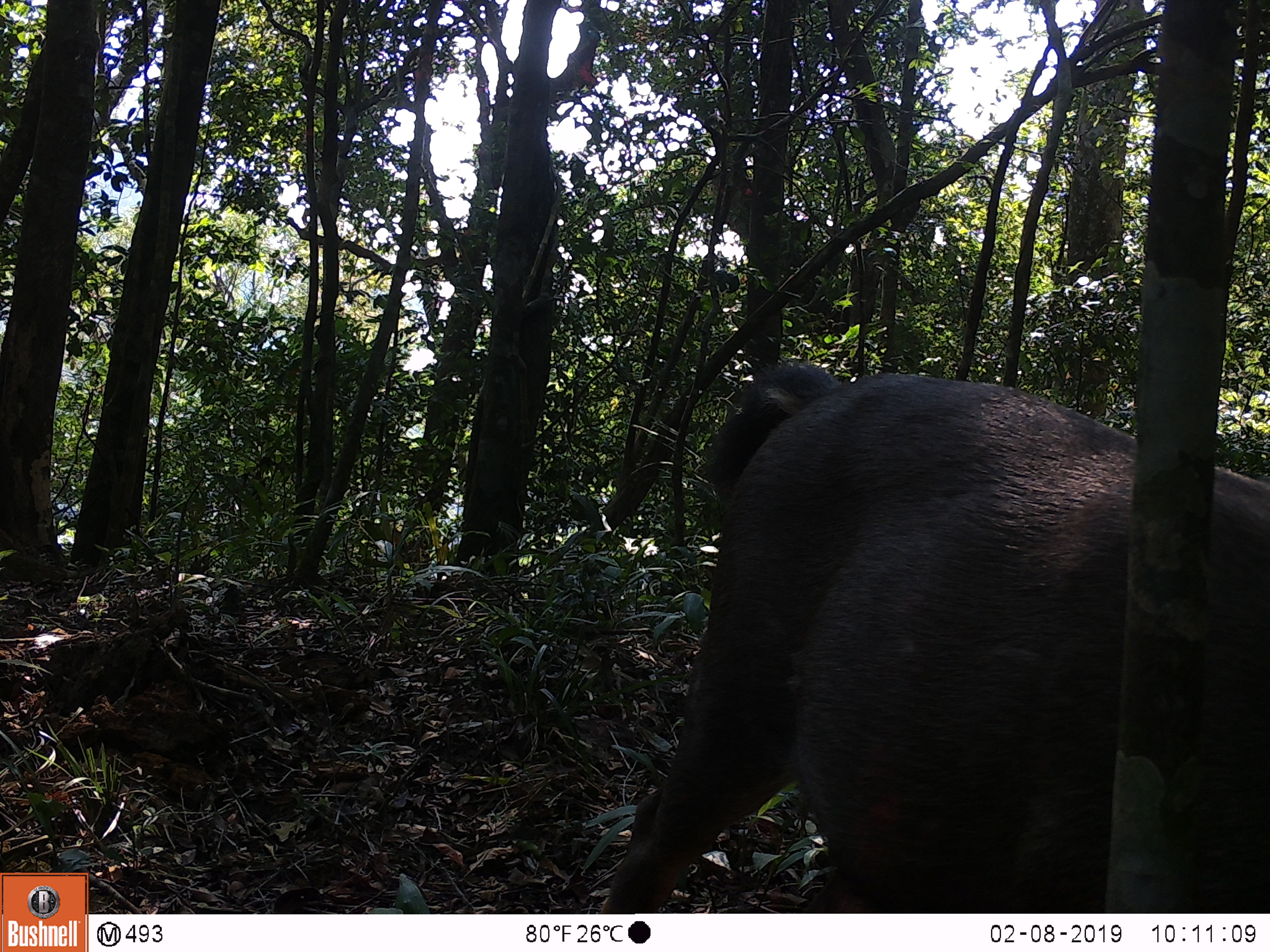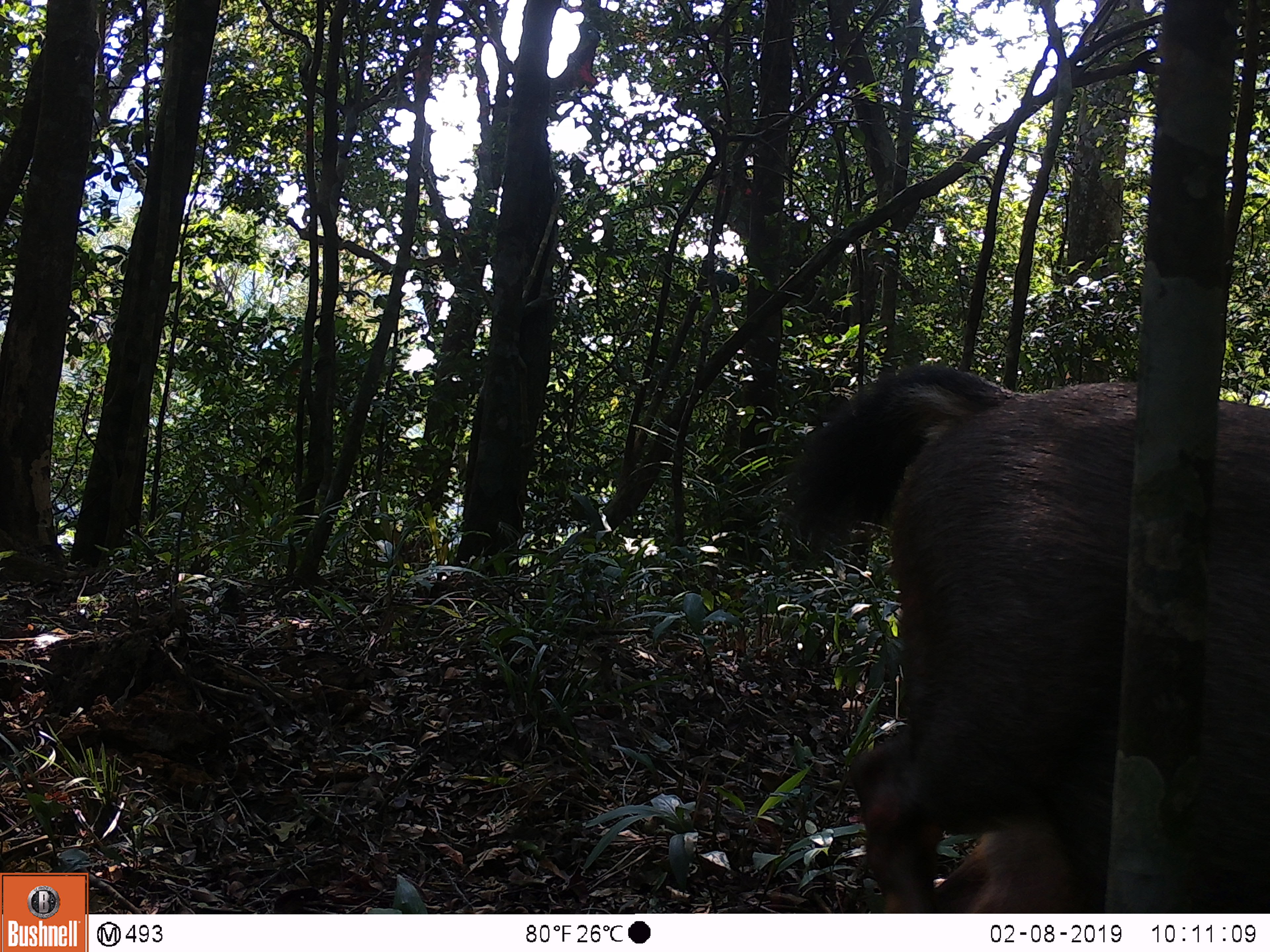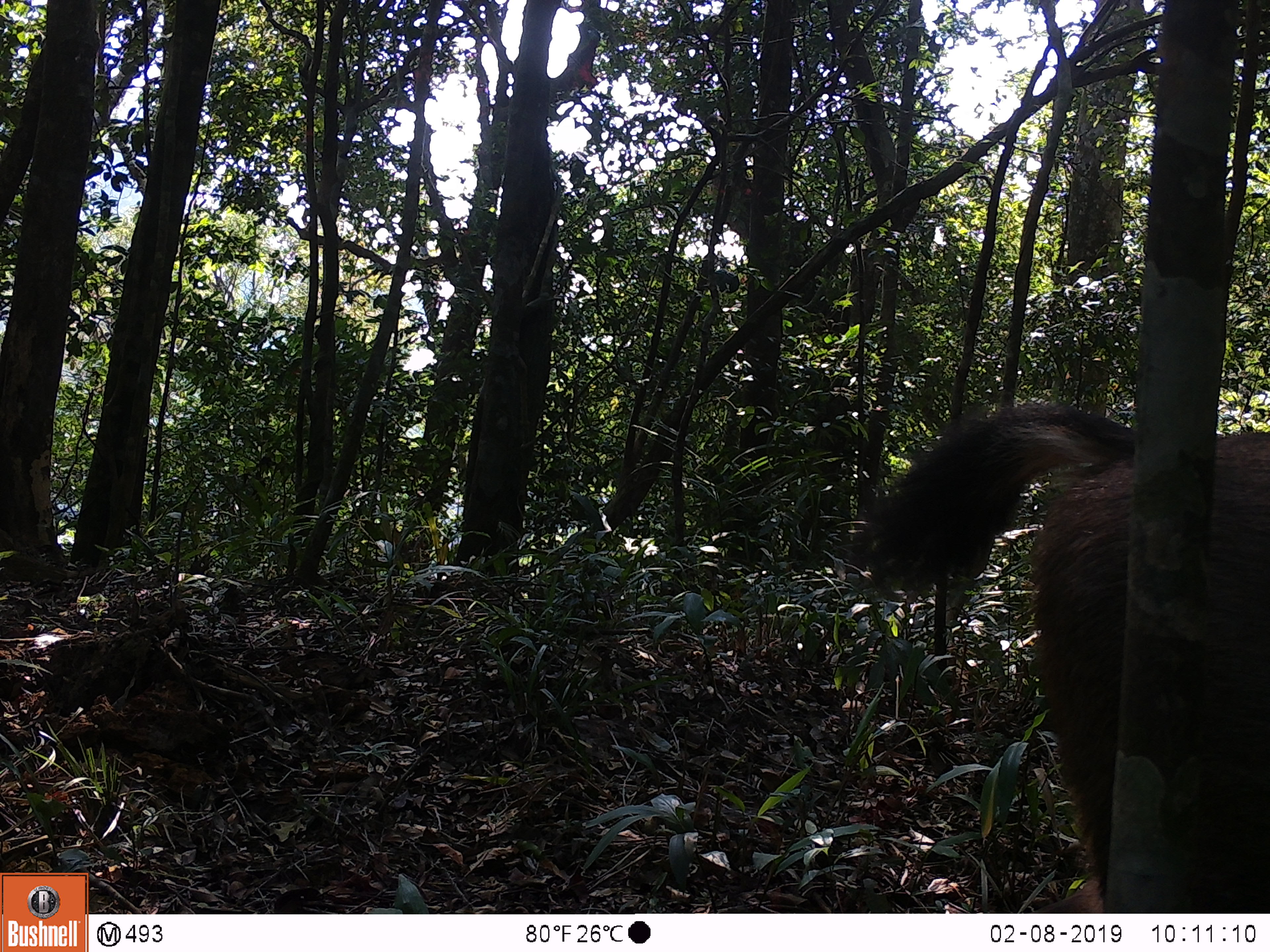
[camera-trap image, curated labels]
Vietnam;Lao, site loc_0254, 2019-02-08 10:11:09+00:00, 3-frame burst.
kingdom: Animalia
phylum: Chordata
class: Mammalia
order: Artiodactyla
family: Cervidae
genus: Rusa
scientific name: Rusa unicolor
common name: sambar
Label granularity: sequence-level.